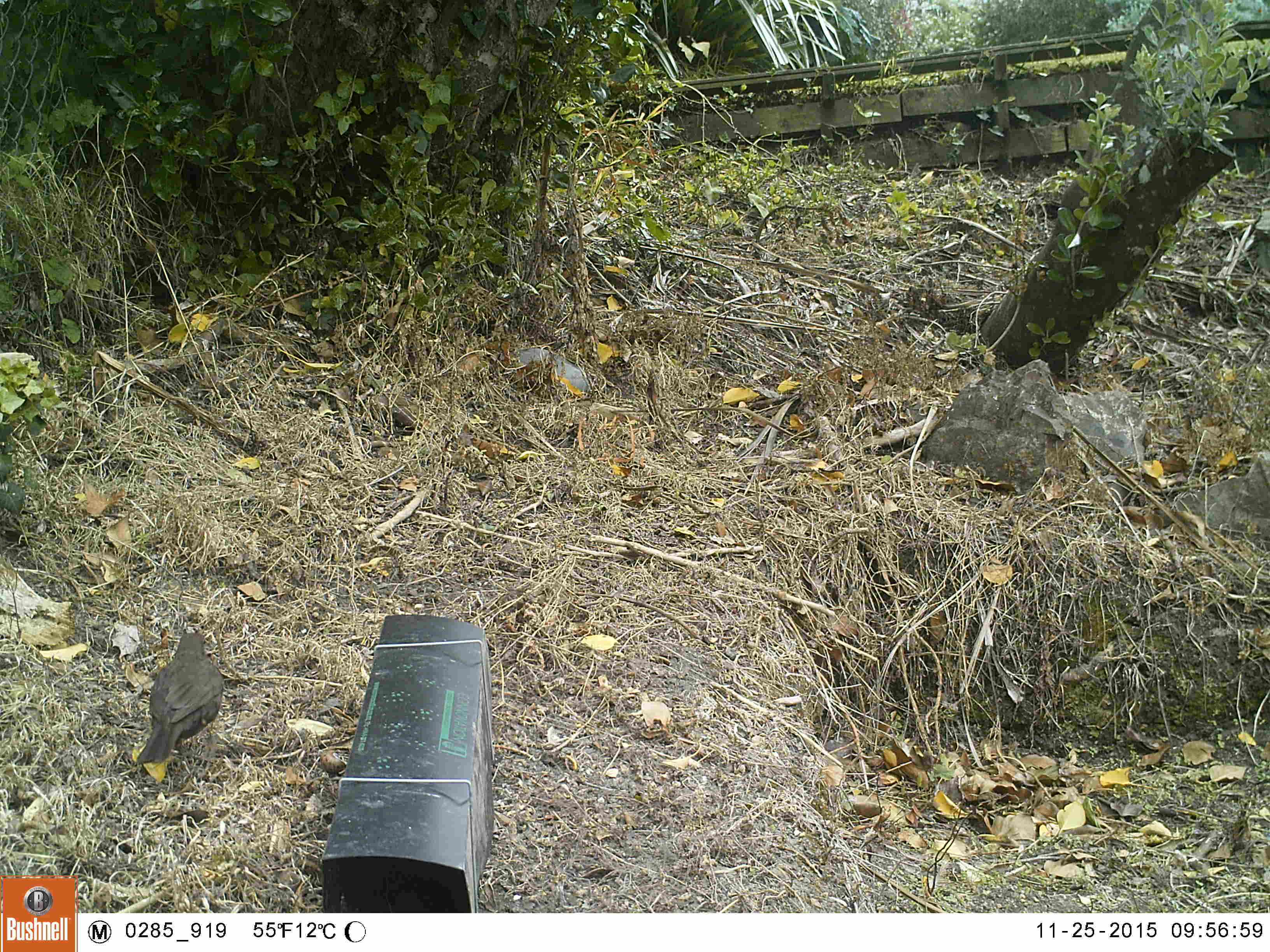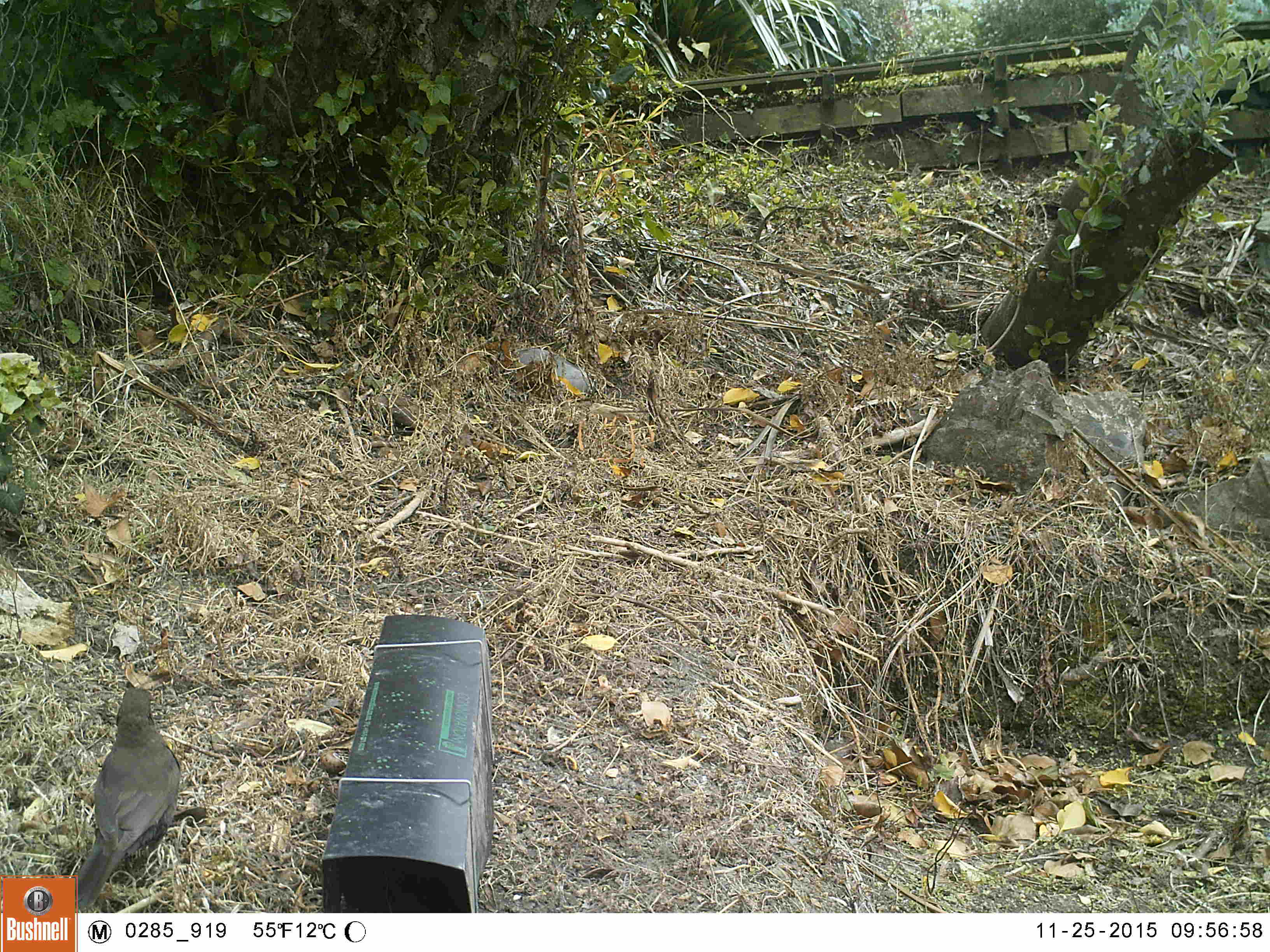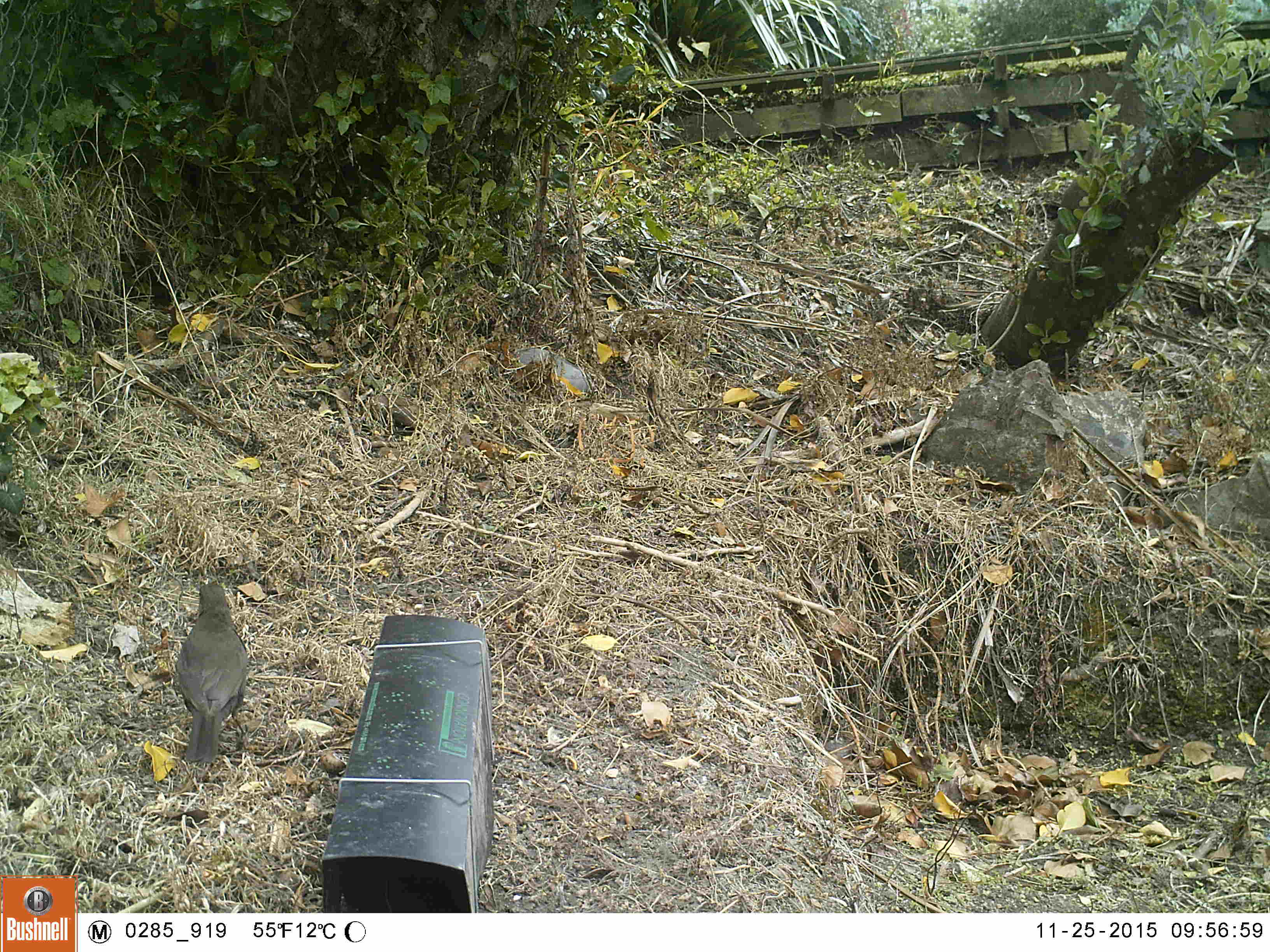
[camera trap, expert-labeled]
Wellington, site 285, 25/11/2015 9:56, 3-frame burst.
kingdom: Animalia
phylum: Chordata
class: Aves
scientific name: Aves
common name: bird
Bird (Aves).